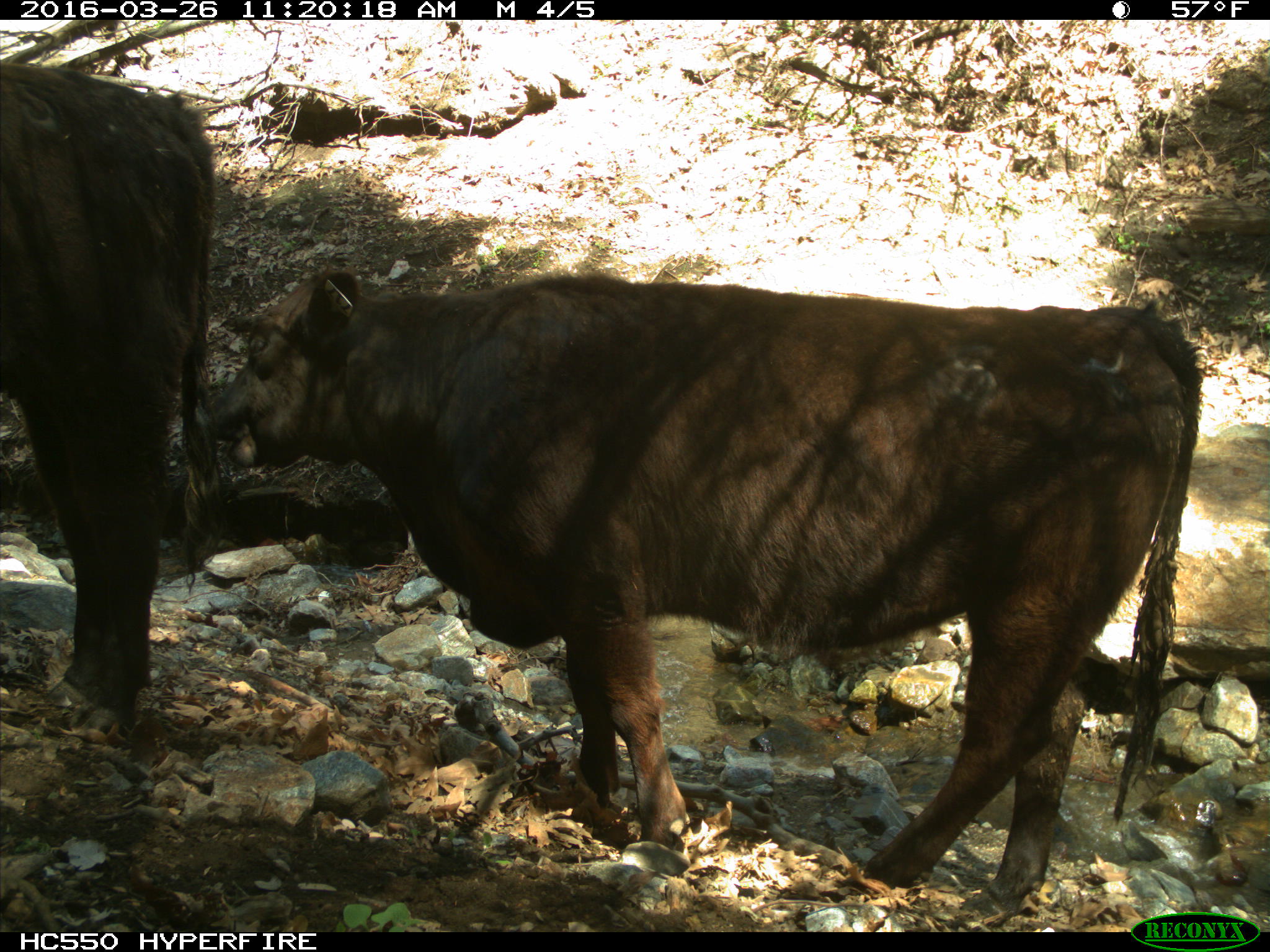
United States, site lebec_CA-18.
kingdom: Animalia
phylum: Chordata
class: Mammalia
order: Artiodactyla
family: Bovidae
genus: Bos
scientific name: Bos taurus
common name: domestic cow